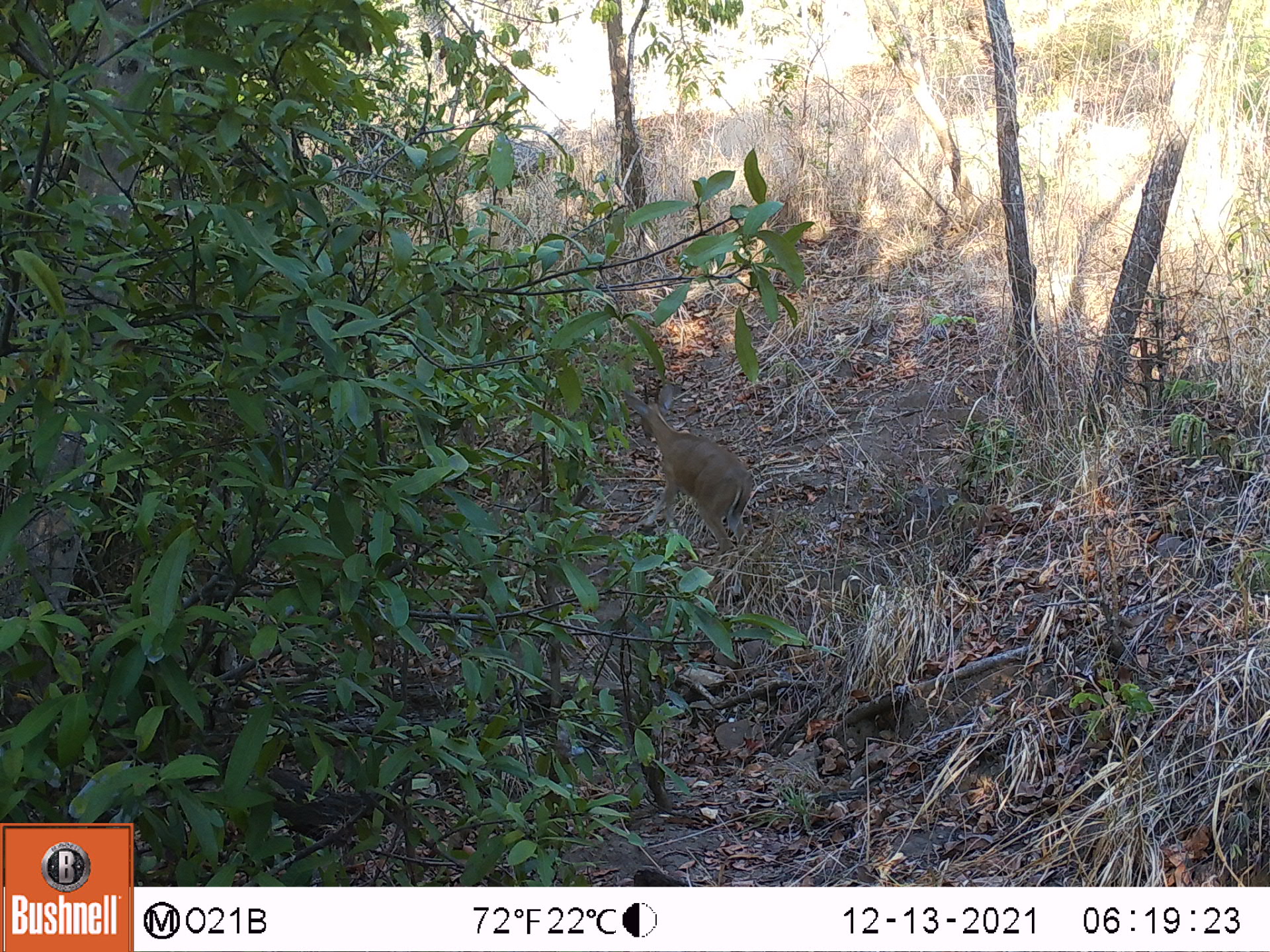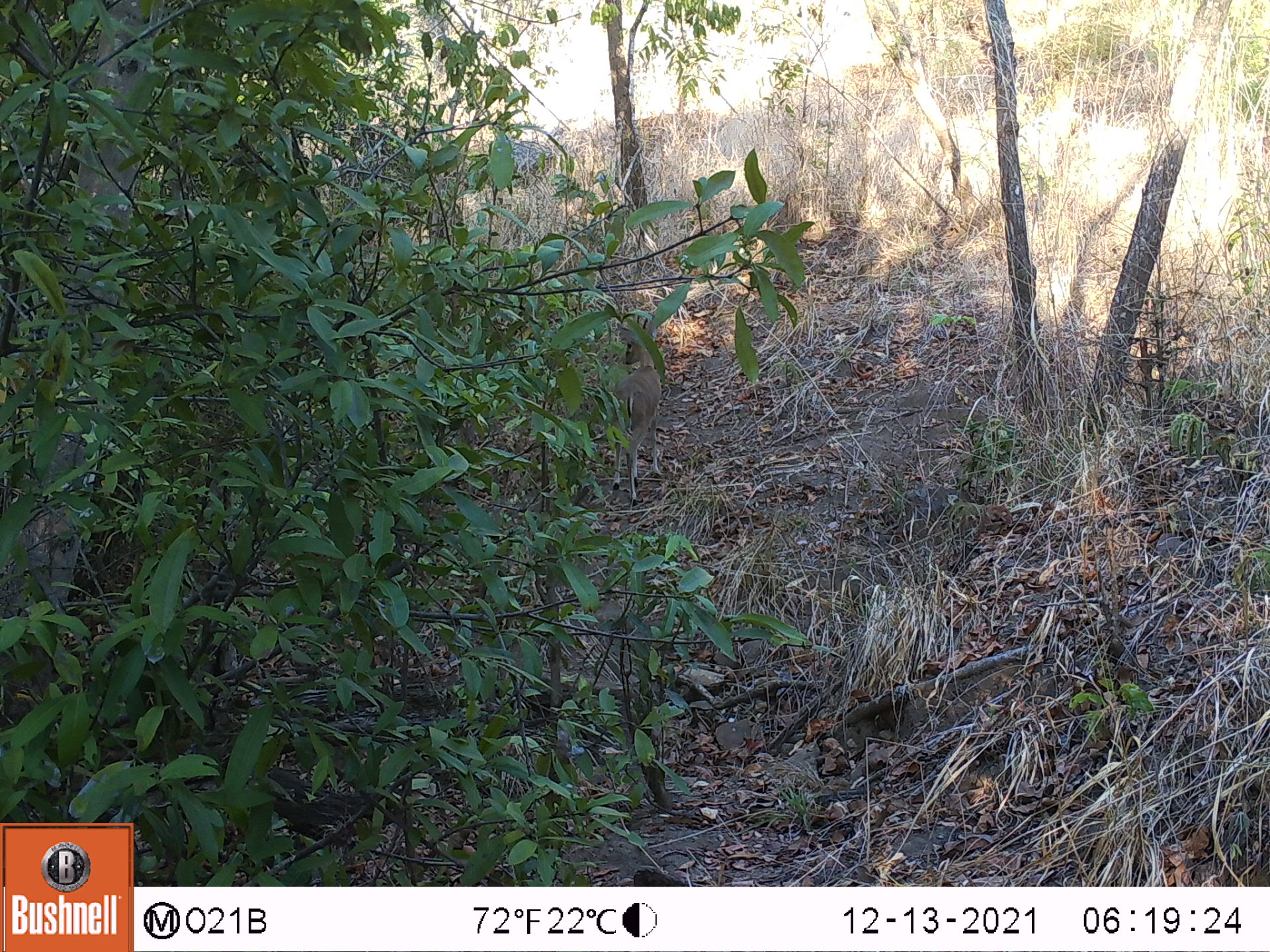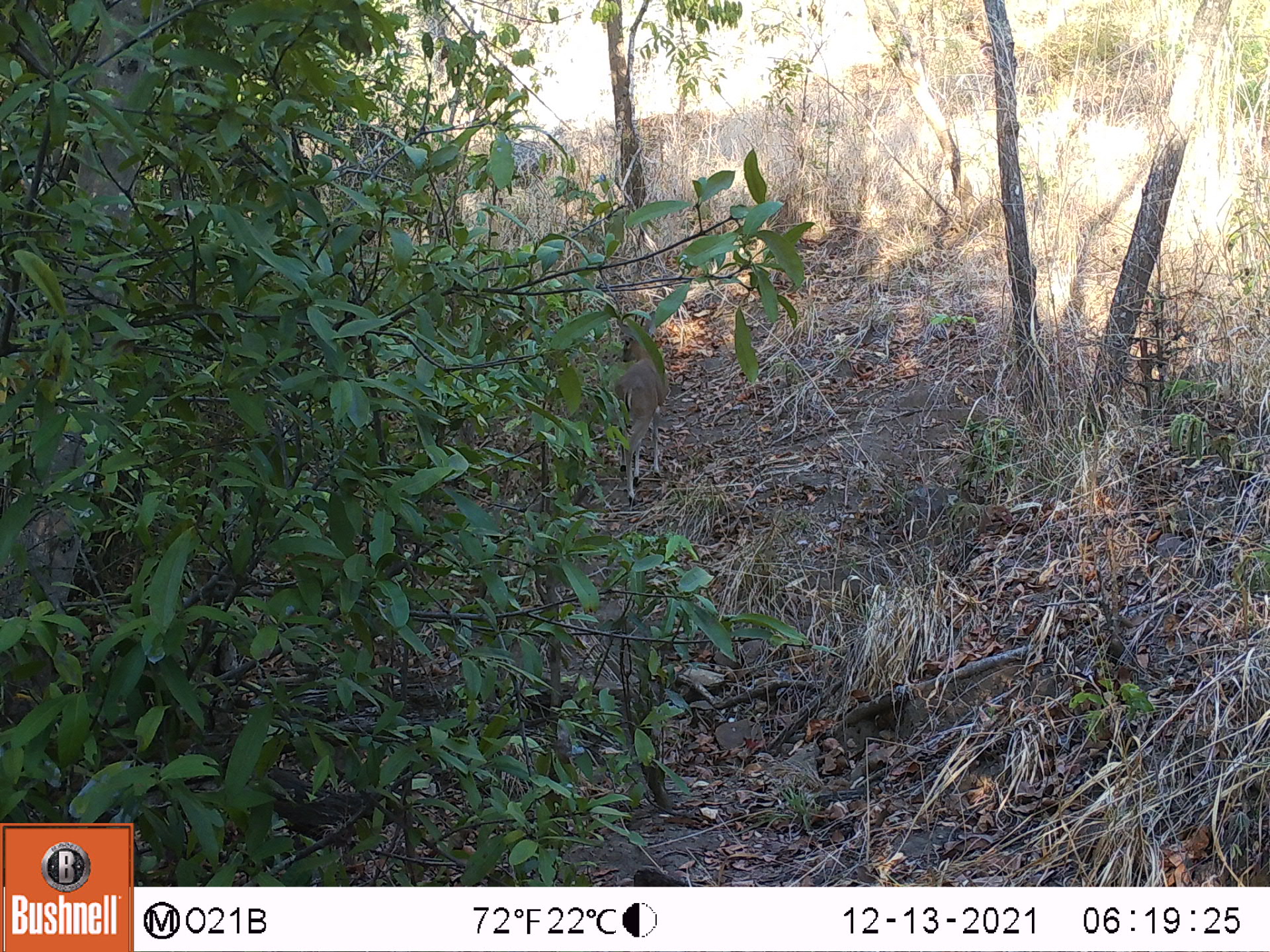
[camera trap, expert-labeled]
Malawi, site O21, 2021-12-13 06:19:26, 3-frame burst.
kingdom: Animalia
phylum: Chordata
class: Mammalia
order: Artiodactyla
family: Bovidae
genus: Sylvicapra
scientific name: Sylvicapra grimmia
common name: common duiker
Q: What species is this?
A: Common duiker (Sylvicapra grimmia).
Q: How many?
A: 1.